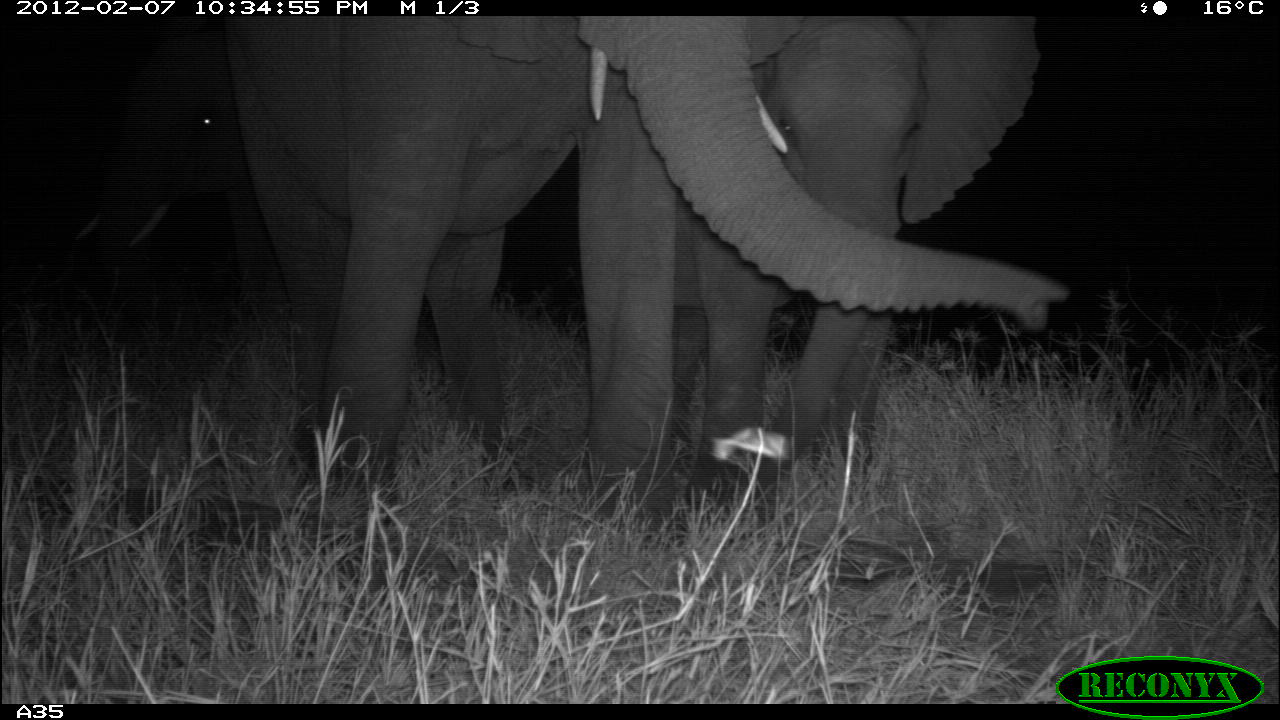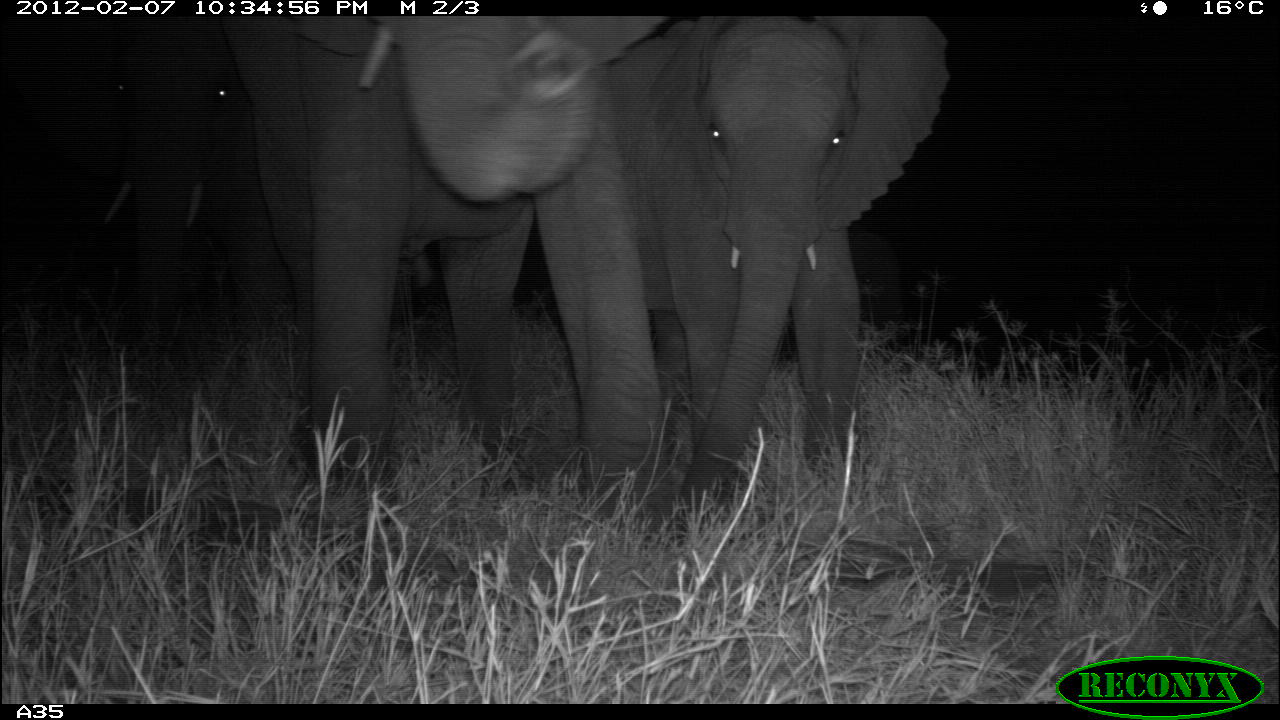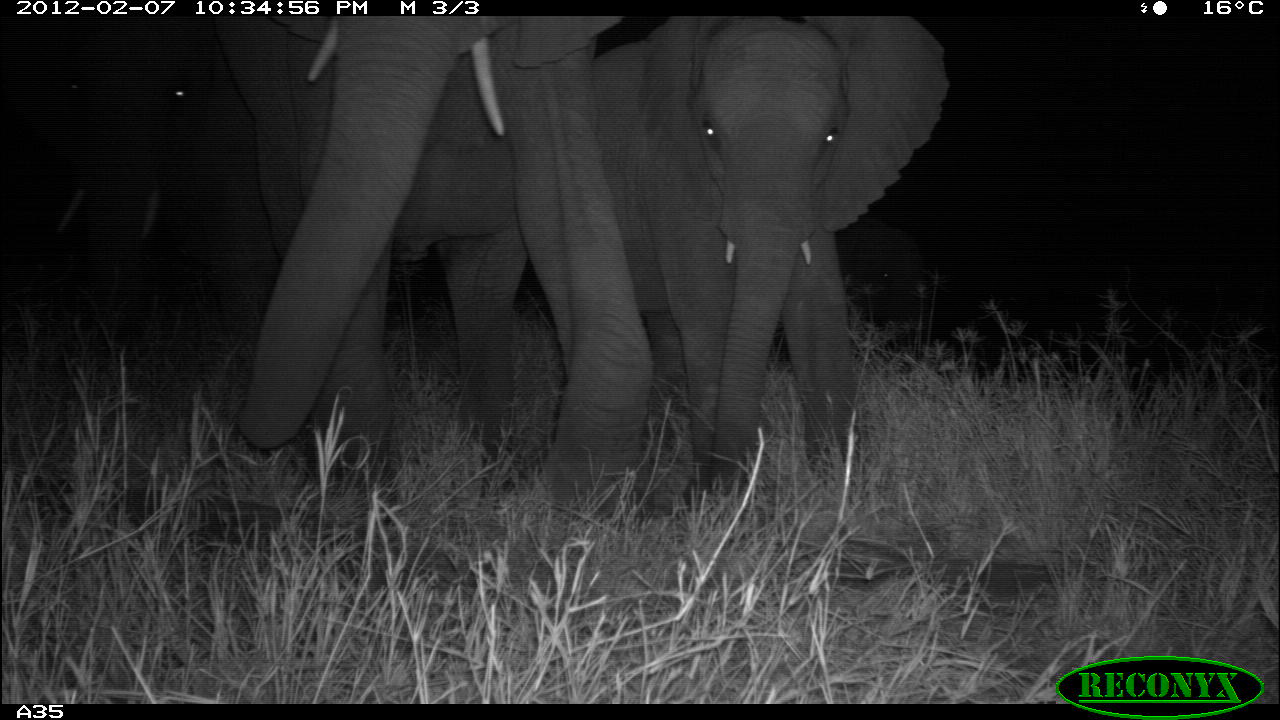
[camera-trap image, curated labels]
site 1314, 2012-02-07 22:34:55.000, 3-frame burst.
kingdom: Animalia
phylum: Chordata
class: Mammalia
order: Proboscidea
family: Elephantidae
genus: Loxodonta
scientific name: Loxodonta africana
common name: african bush elephant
Loxodonta africana (african bush elephant), count 3.